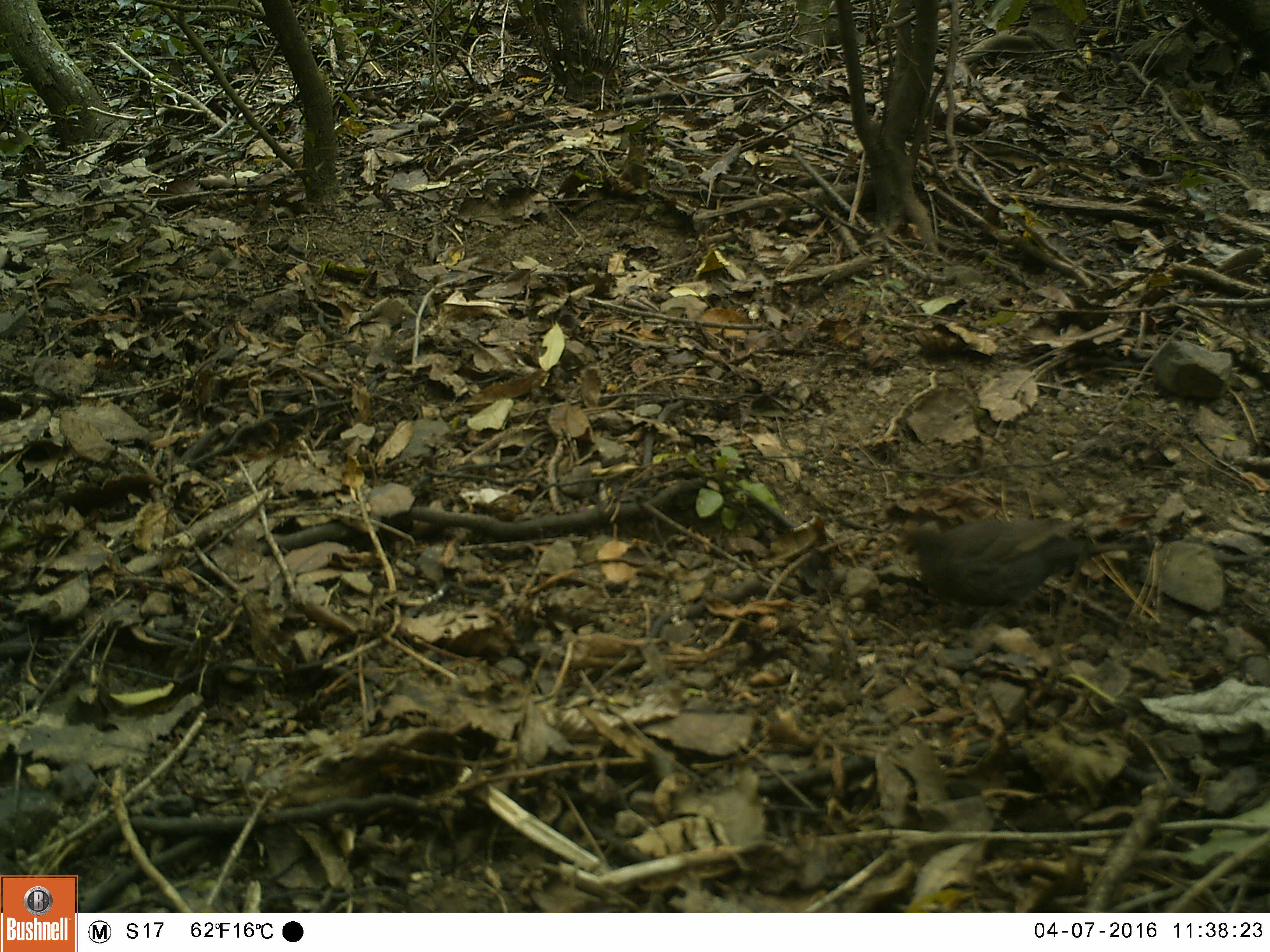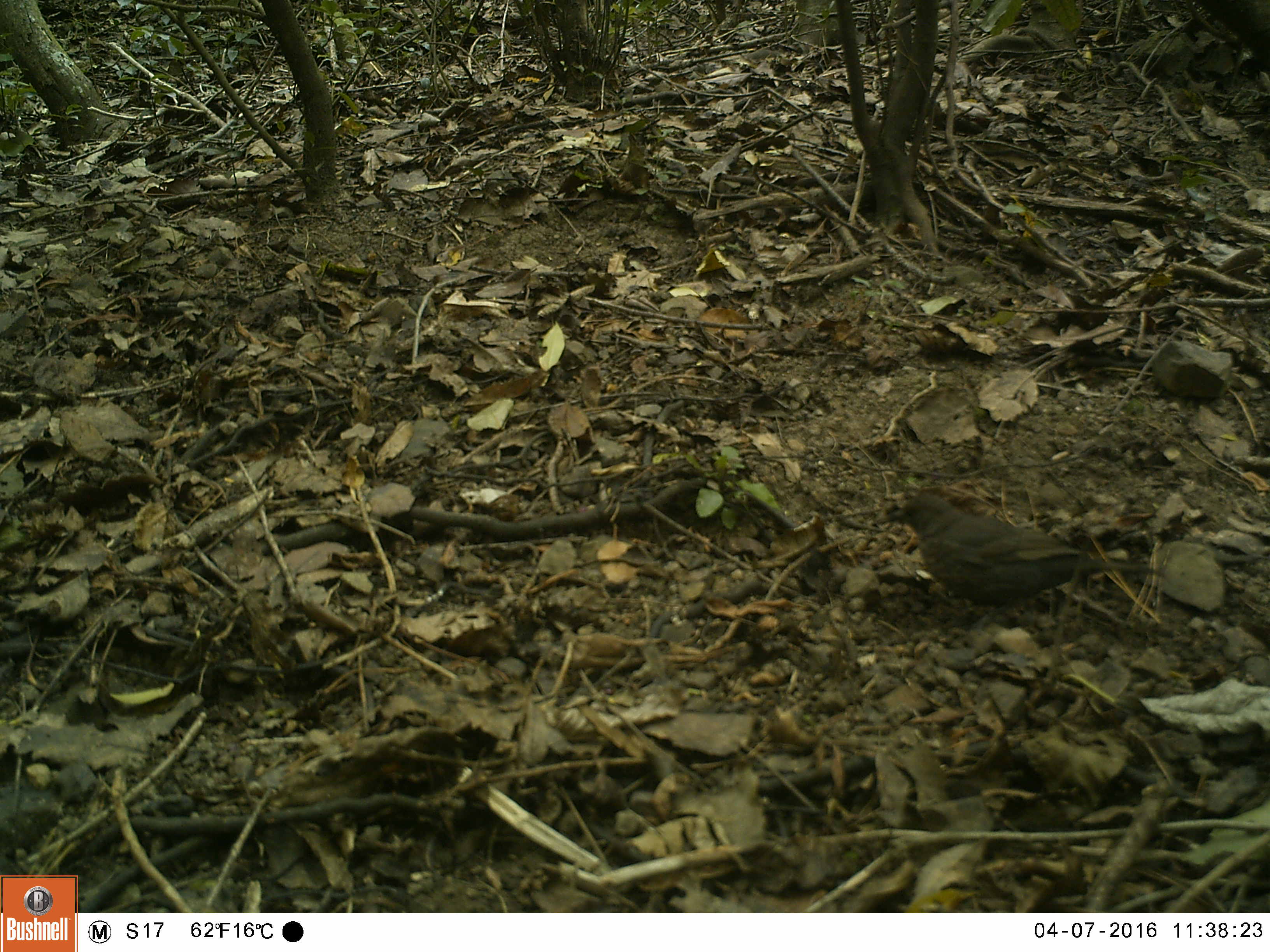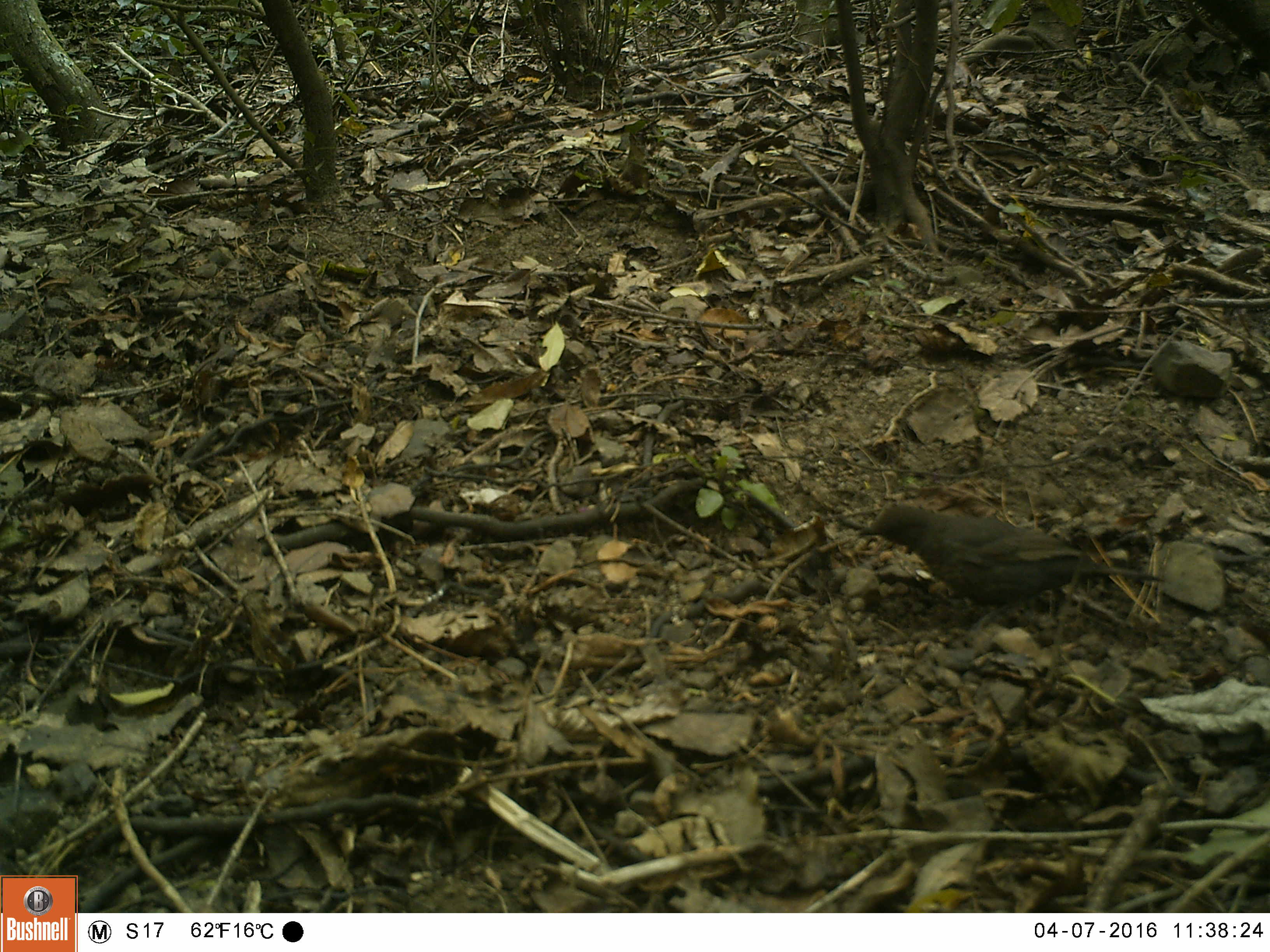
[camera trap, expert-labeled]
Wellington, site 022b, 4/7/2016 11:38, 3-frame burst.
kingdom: Animalia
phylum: Chordata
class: Aves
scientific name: Aves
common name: bird